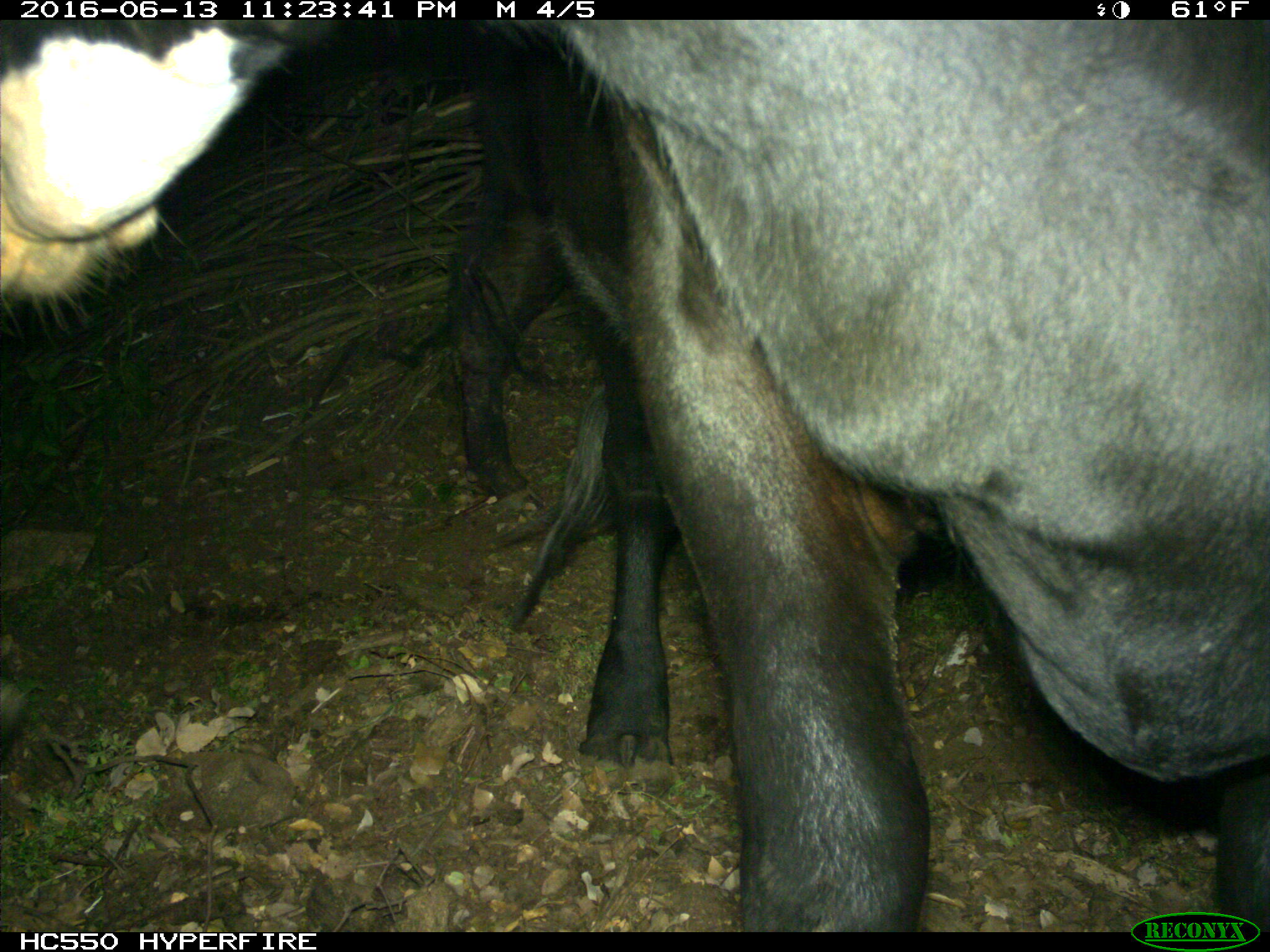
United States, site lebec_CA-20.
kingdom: Animalia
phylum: Chordata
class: Mammalia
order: Artiodactyla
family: Bovidae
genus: Bos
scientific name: Bos taurus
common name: domestic cow